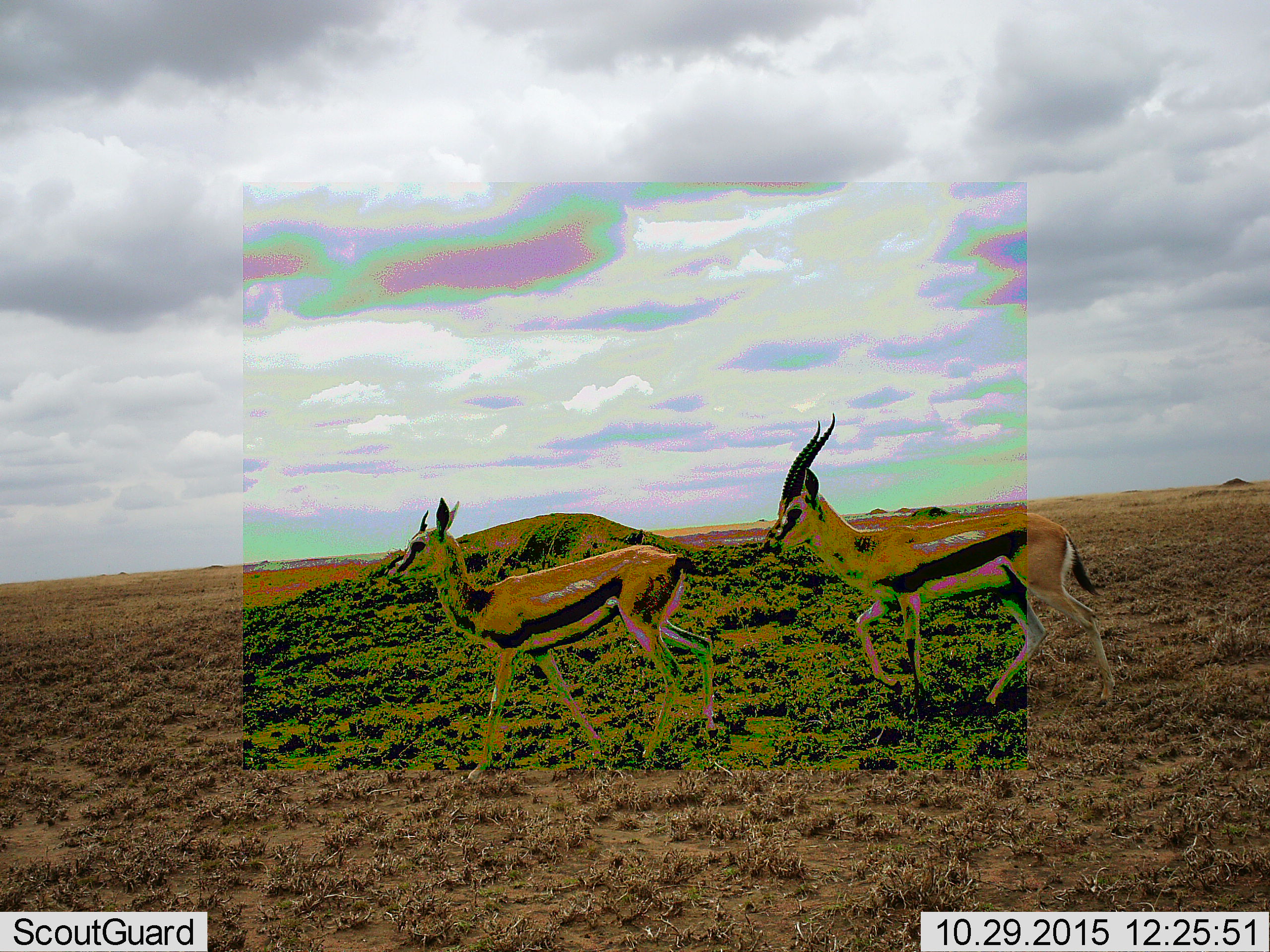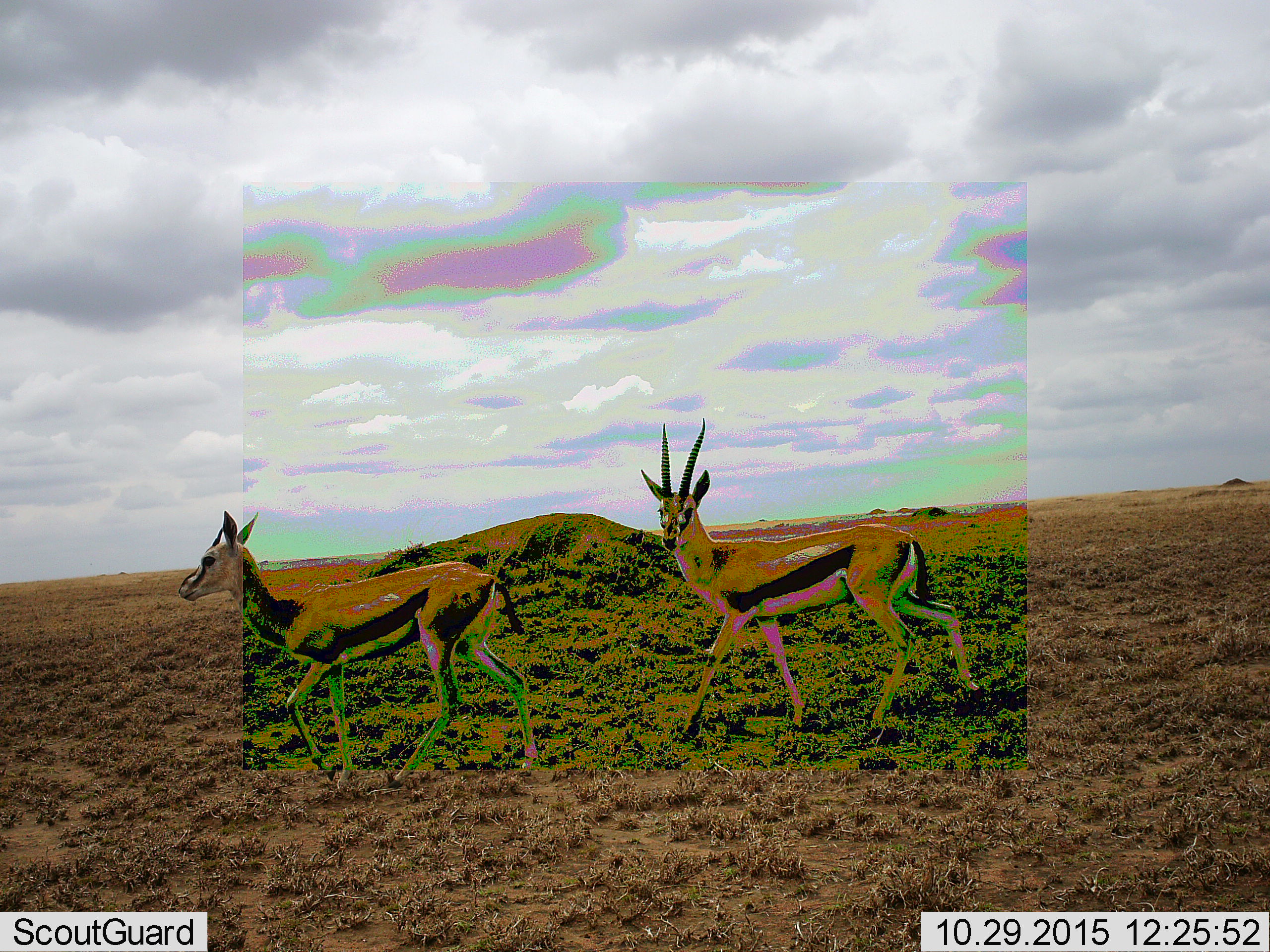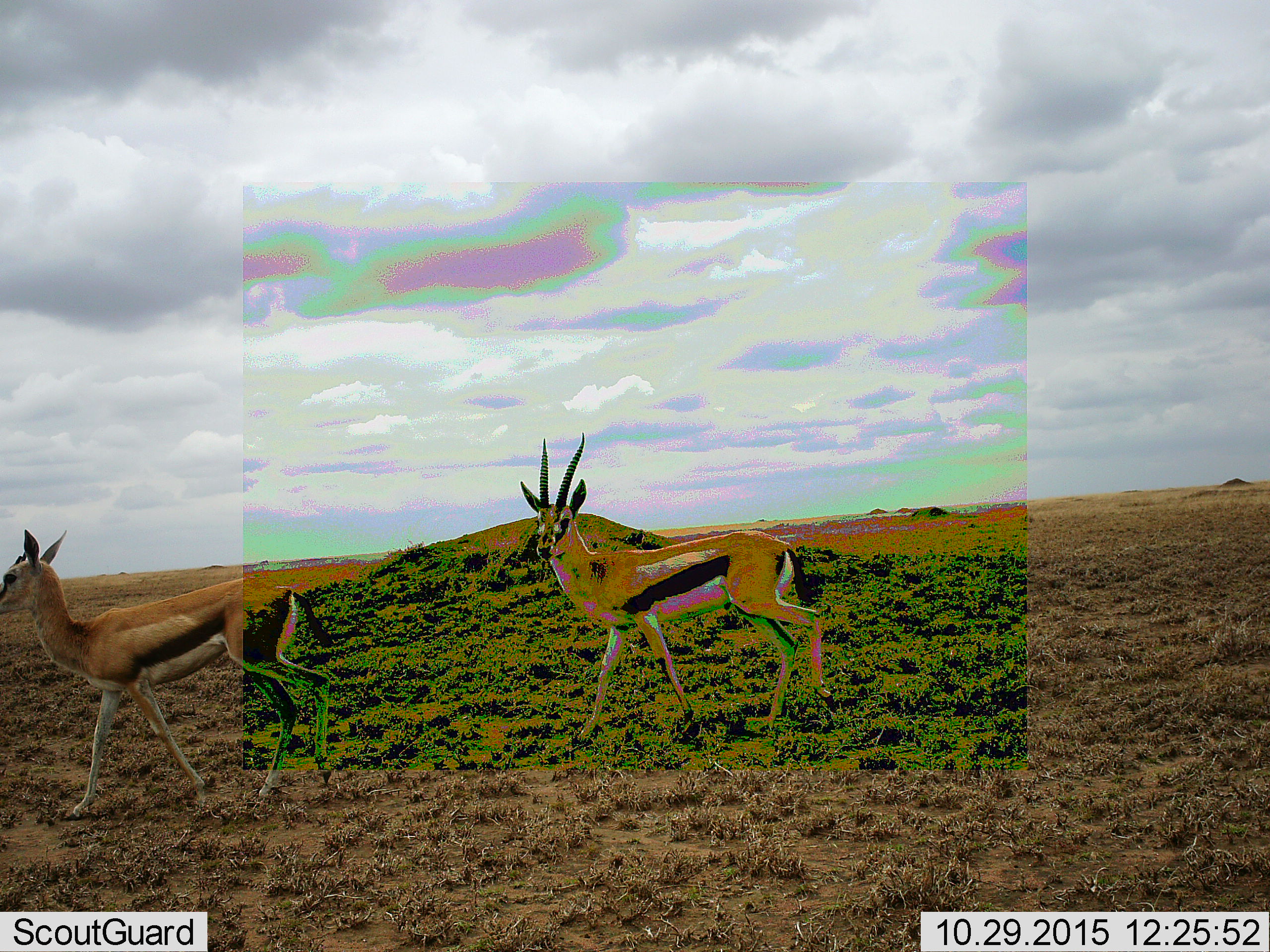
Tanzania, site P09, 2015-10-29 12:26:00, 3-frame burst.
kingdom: Animalia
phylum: Chordata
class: Mammalia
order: Artiodactyla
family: Bovidae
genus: Eudorcas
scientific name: Eudorcas thomsonii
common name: thomson's gazelle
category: gazellethomsons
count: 2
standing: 0%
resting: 0%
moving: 100%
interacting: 10%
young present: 10%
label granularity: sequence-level